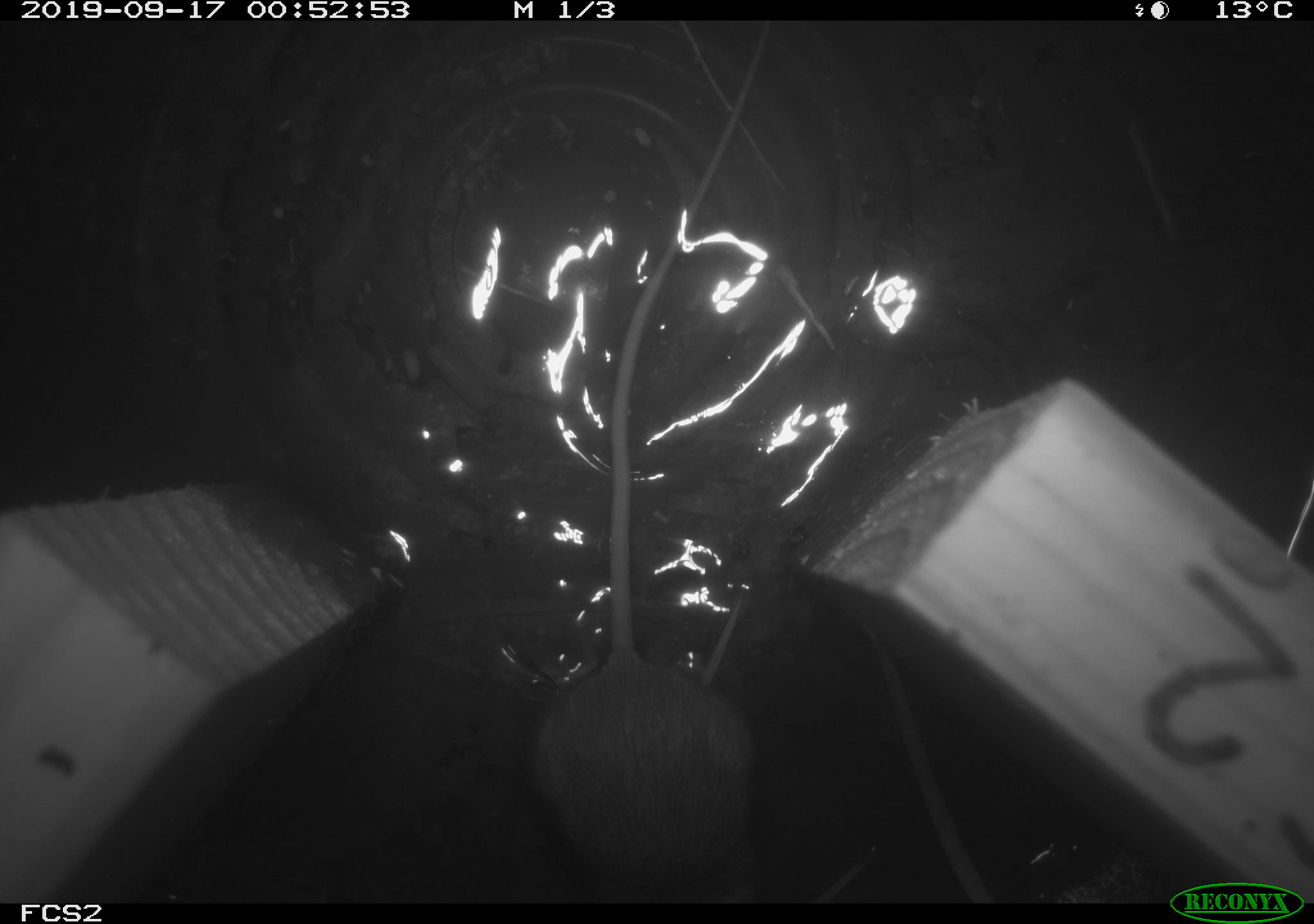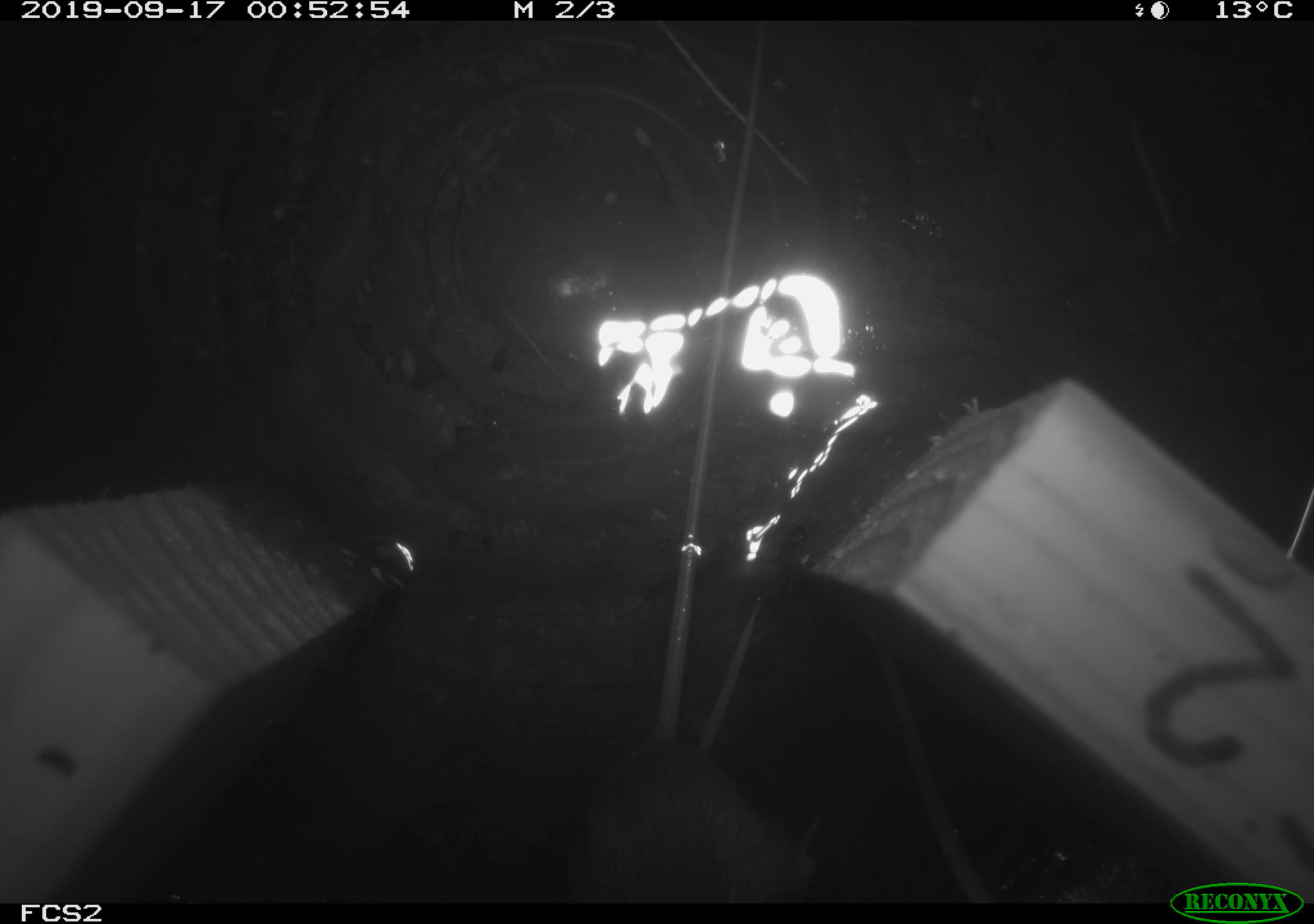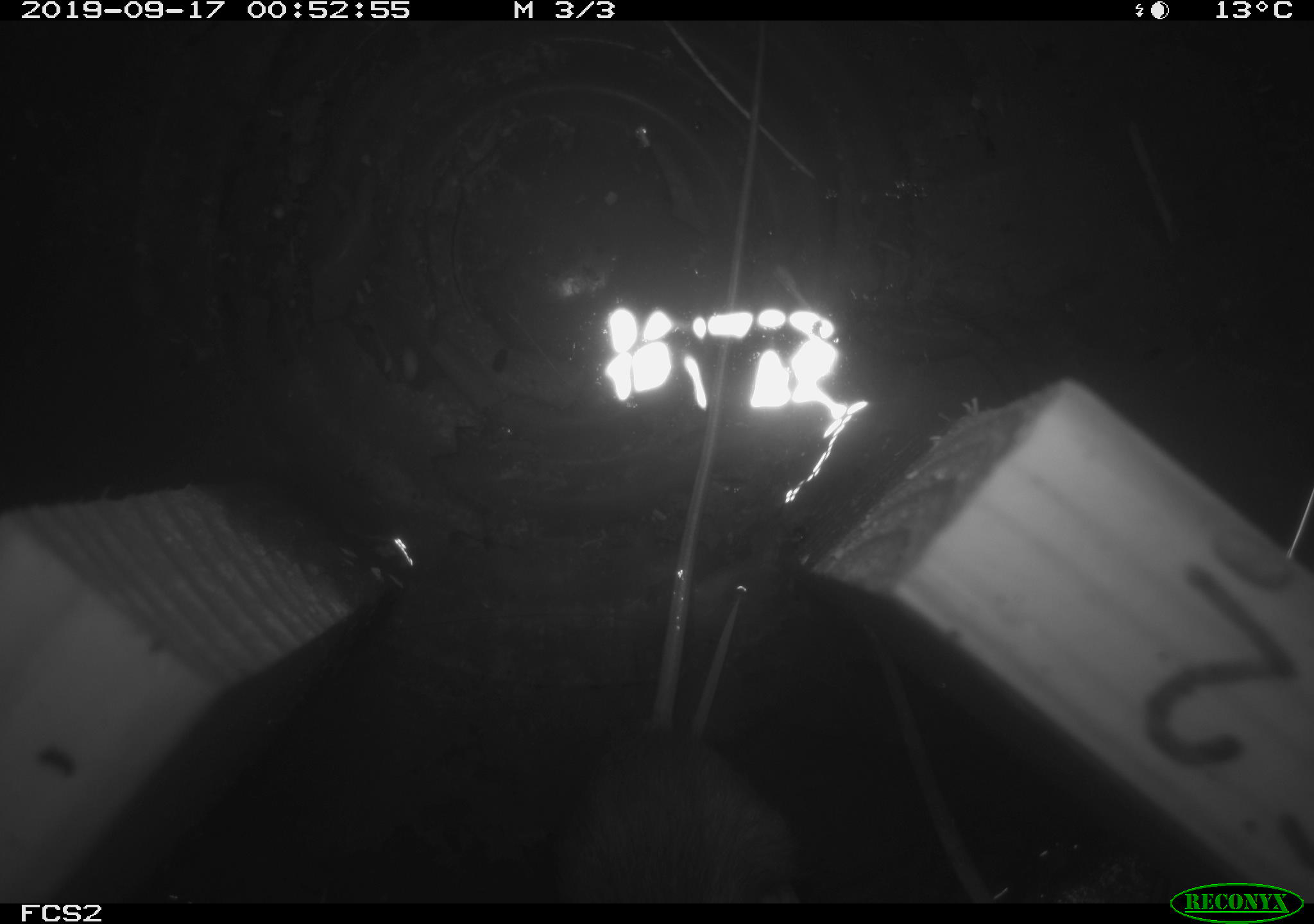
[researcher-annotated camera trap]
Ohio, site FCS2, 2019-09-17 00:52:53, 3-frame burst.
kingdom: Animalia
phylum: Chordata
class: Mammalia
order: Rodentia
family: Zapodidae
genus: Napaeozapus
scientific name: Napaeozapus insignis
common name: woodland jumping mouse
Woodland jumping mouse (Napaeozapus insignis).